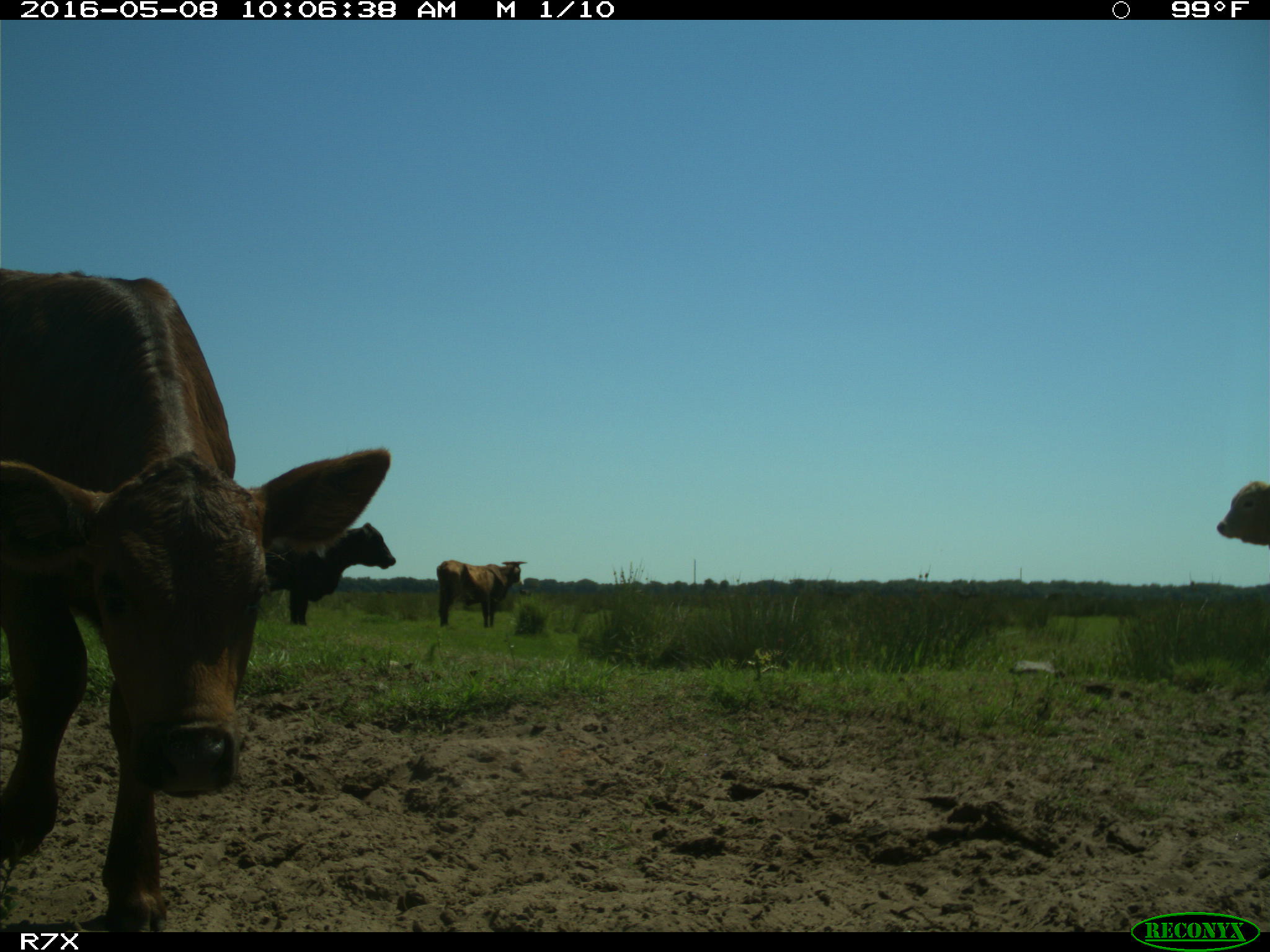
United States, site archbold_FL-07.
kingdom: Animalia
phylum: Chordata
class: Mammalia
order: Artiodactyla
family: Bovidae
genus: Bos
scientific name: Bos taurus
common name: domestic cow